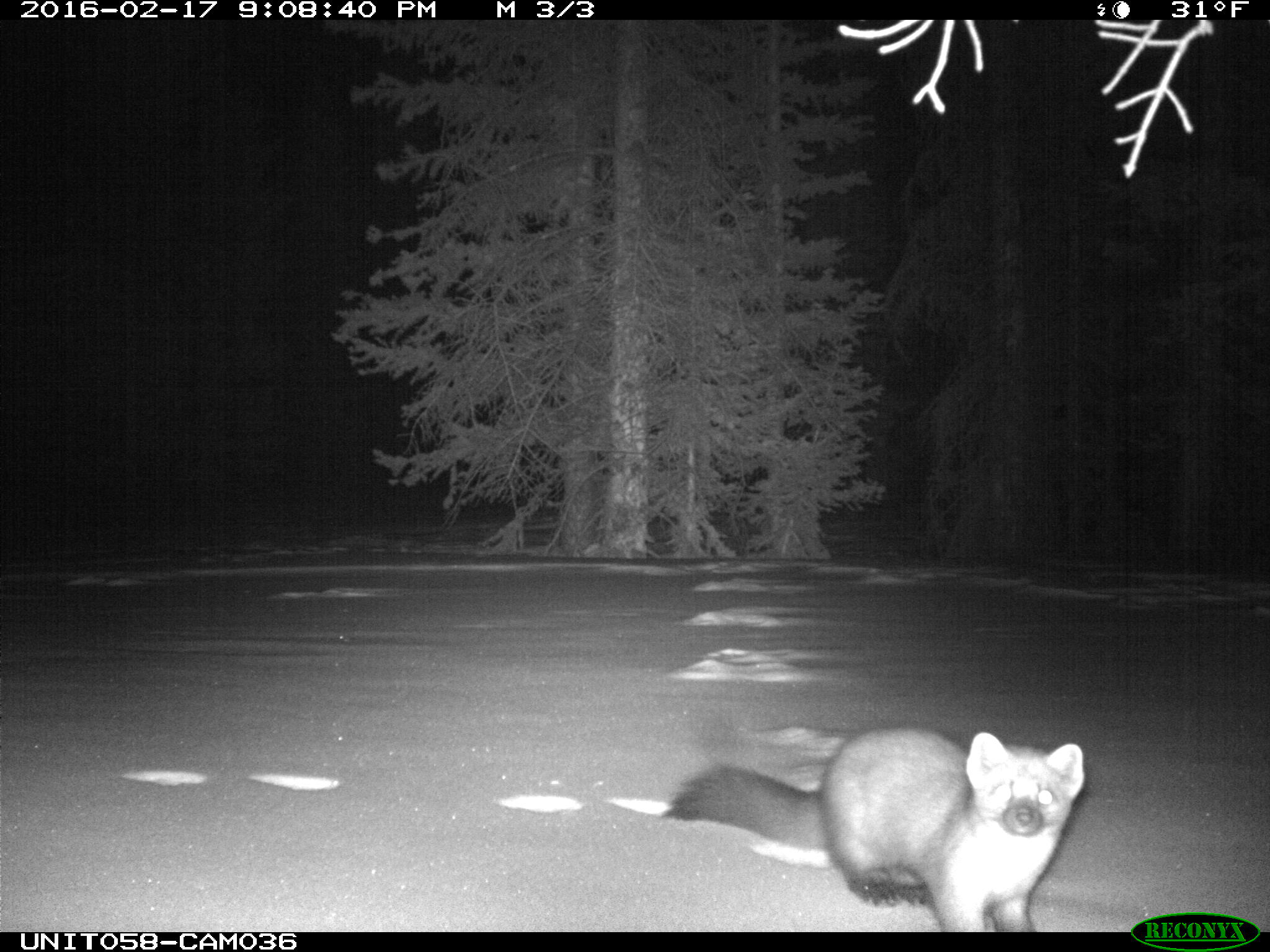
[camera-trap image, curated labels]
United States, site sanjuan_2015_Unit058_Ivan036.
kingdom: Animalia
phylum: Chordata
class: Mammalia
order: Carnivora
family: Mustelidae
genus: Martes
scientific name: Martes americana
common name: american marten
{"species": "Martes americana (american marten)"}